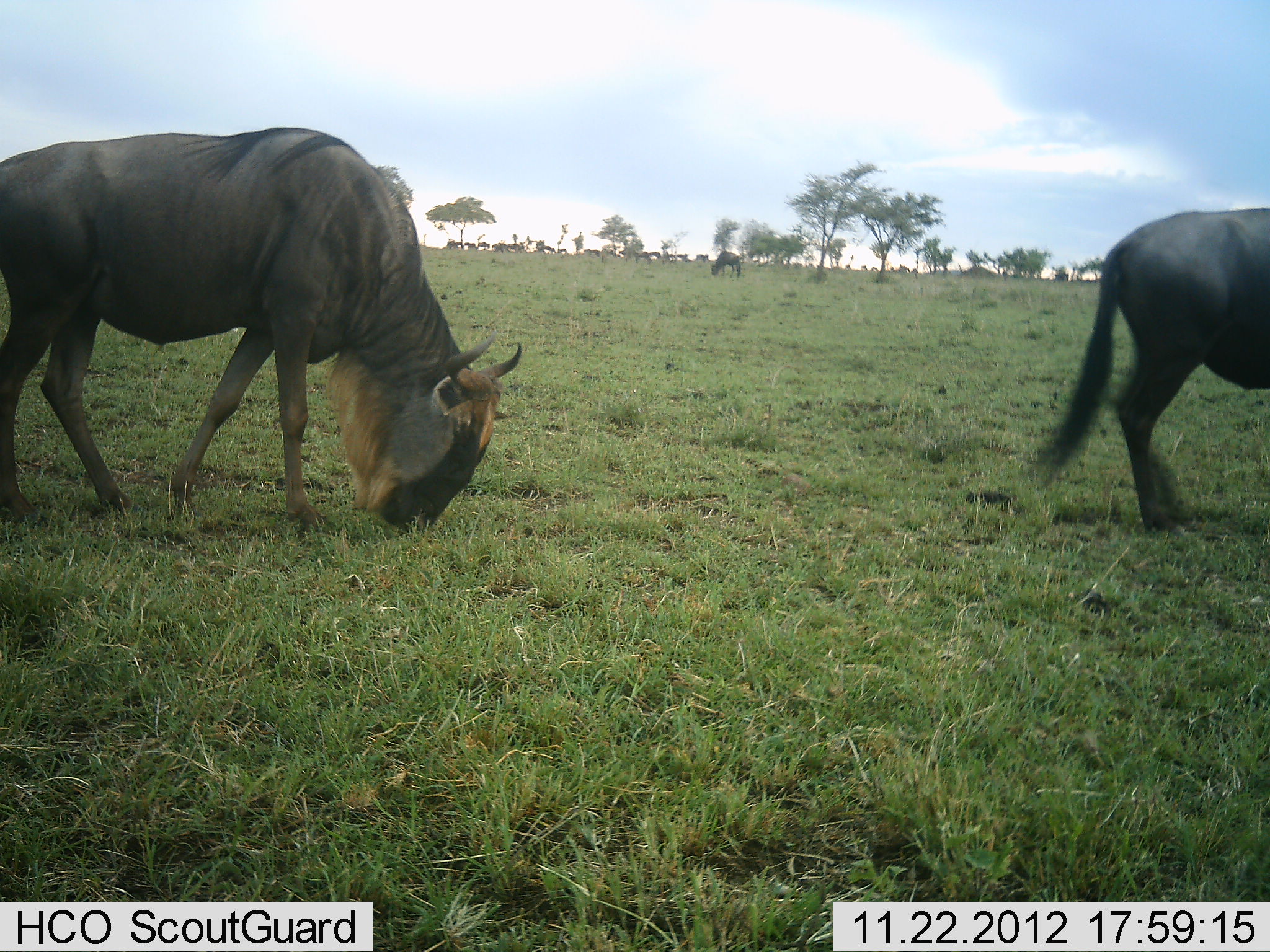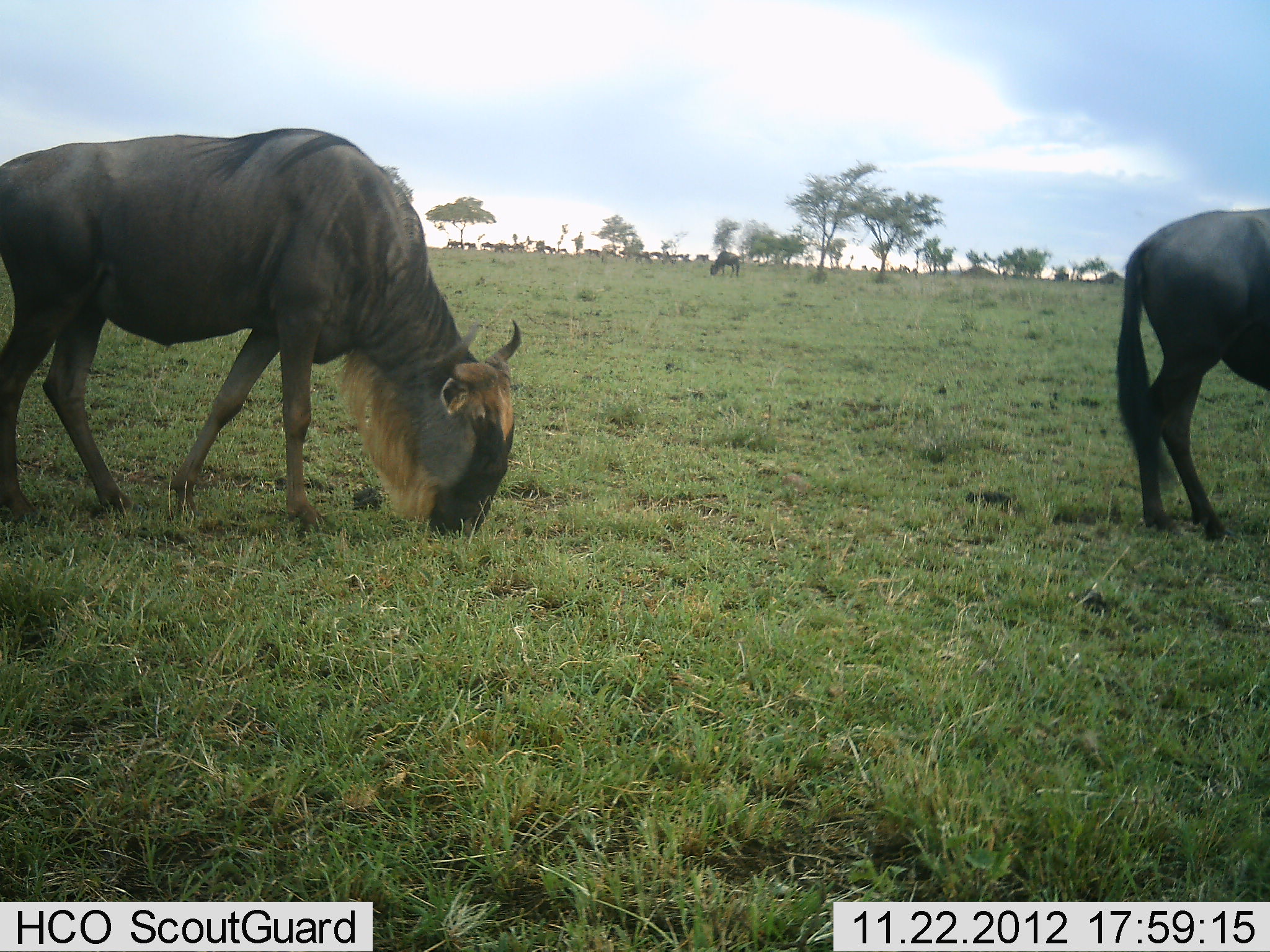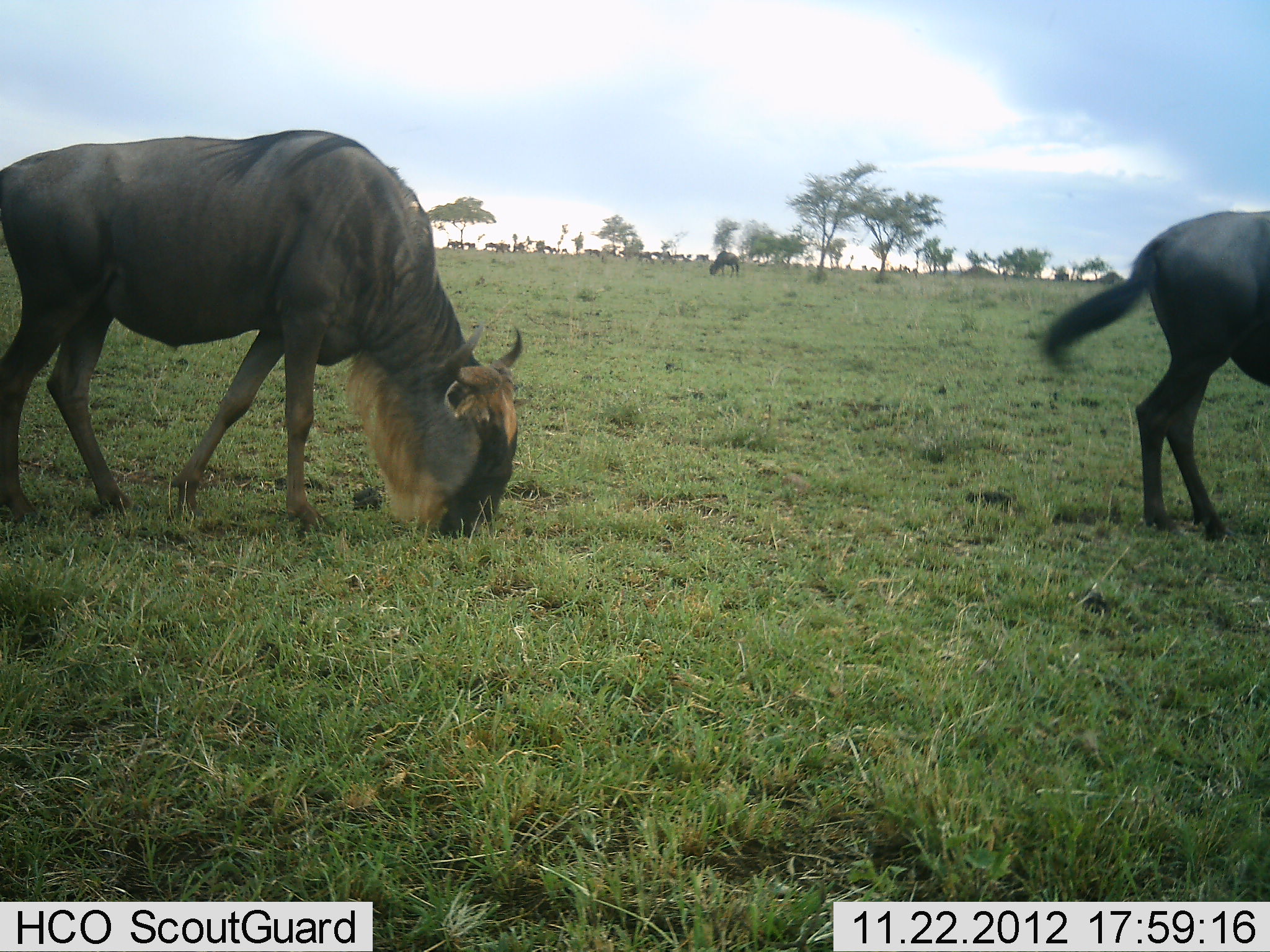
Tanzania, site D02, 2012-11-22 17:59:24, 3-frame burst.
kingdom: Animalia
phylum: Chordata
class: Mammalia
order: Artiodactyla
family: Bovidae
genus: Connochaetes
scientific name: Connochaetes taurinus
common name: blue wildebeest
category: wildebeest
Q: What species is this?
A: Wildebeest (blue wildebeest) (Connochaetes taurinus).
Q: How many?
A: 11-50.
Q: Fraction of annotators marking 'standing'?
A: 45%.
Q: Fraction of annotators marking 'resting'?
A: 0%.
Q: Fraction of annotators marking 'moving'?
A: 5%.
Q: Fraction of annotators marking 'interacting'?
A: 0%.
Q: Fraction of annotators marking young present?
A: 0%.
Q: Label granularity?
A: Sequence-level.